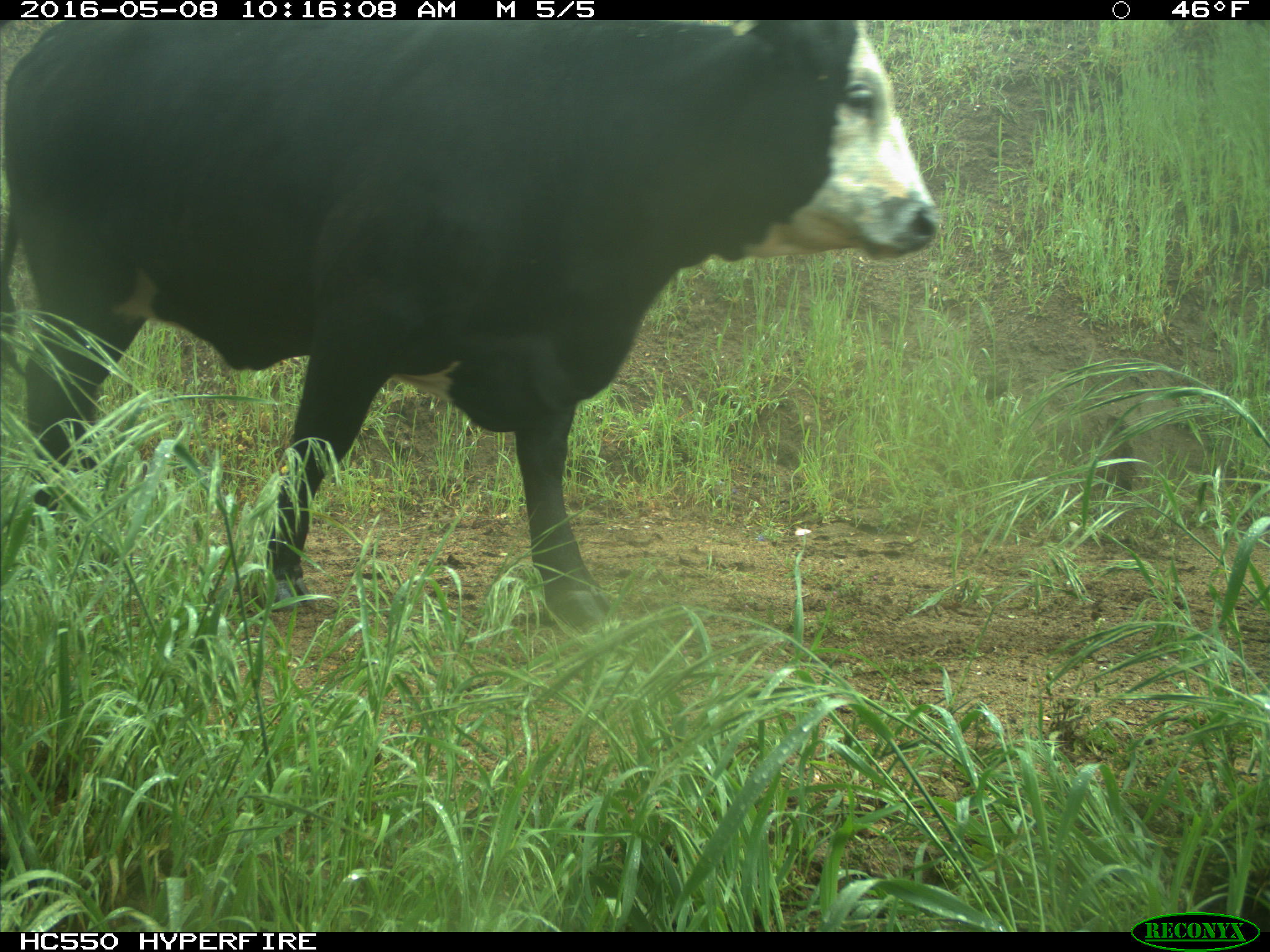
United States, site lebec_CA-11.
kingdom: Animalia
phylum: Chordata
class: Mammalia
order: Artiodactyla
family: Bovidae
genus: Bos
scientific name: Bos taurus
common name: domestic cow